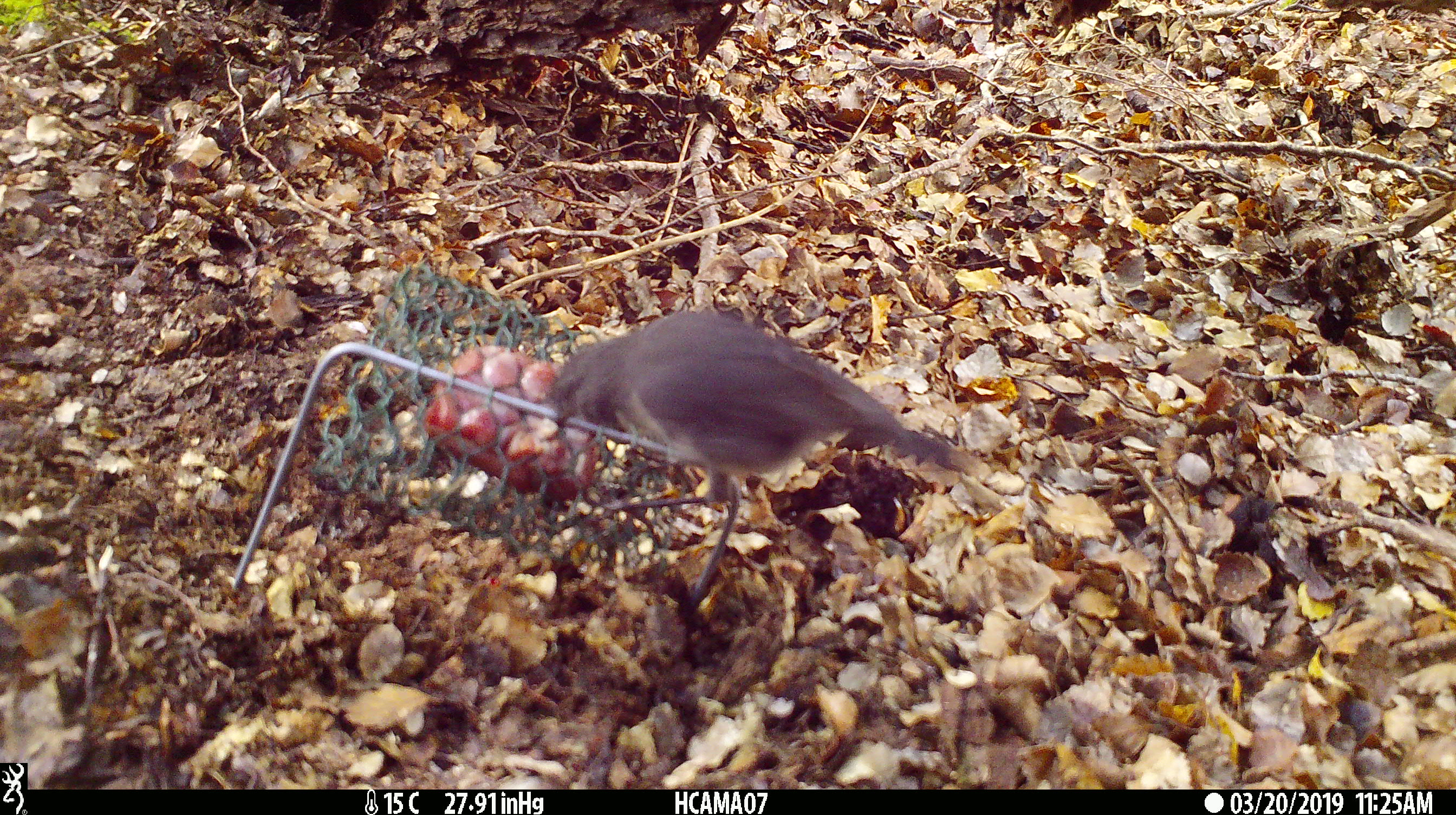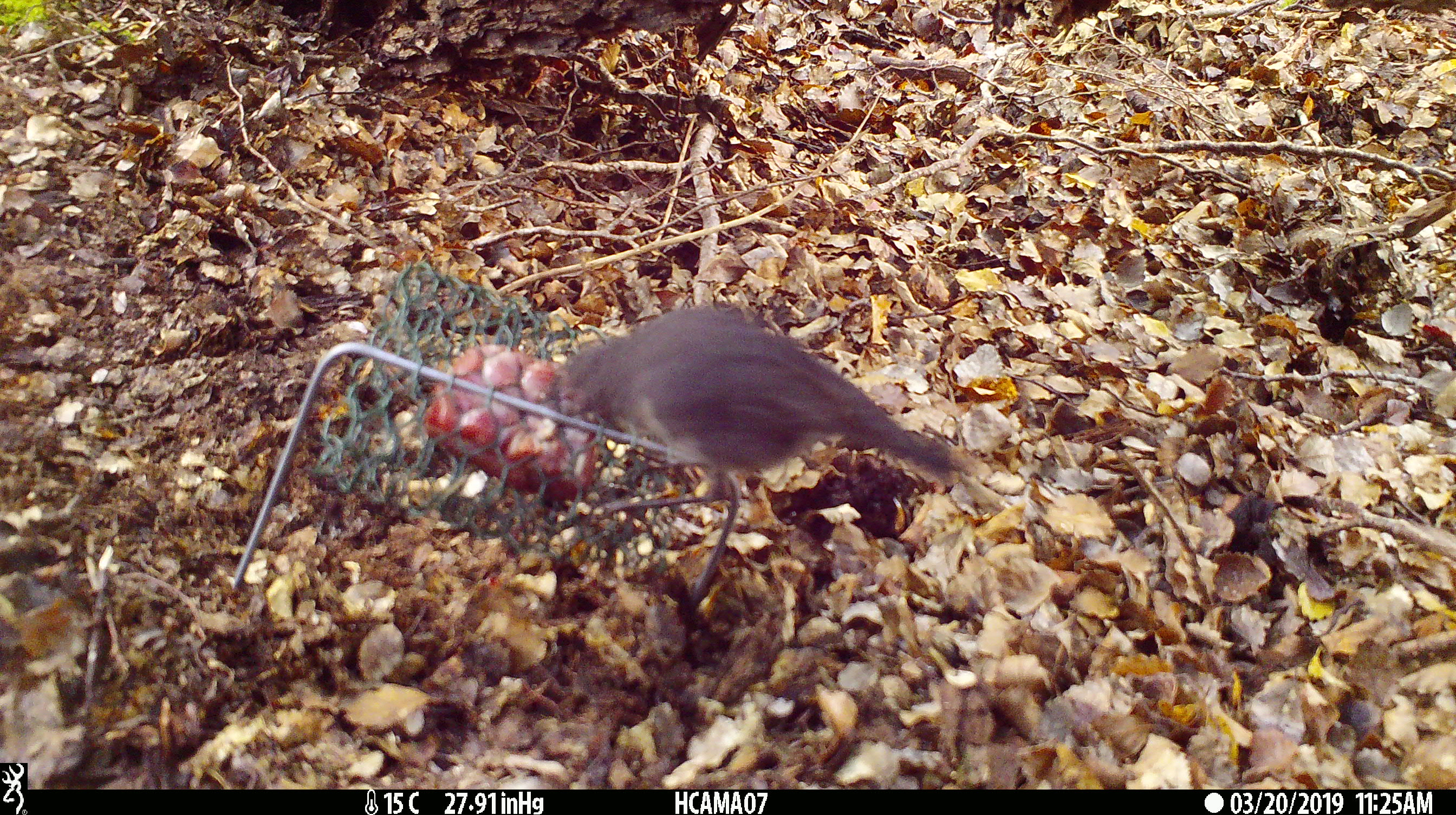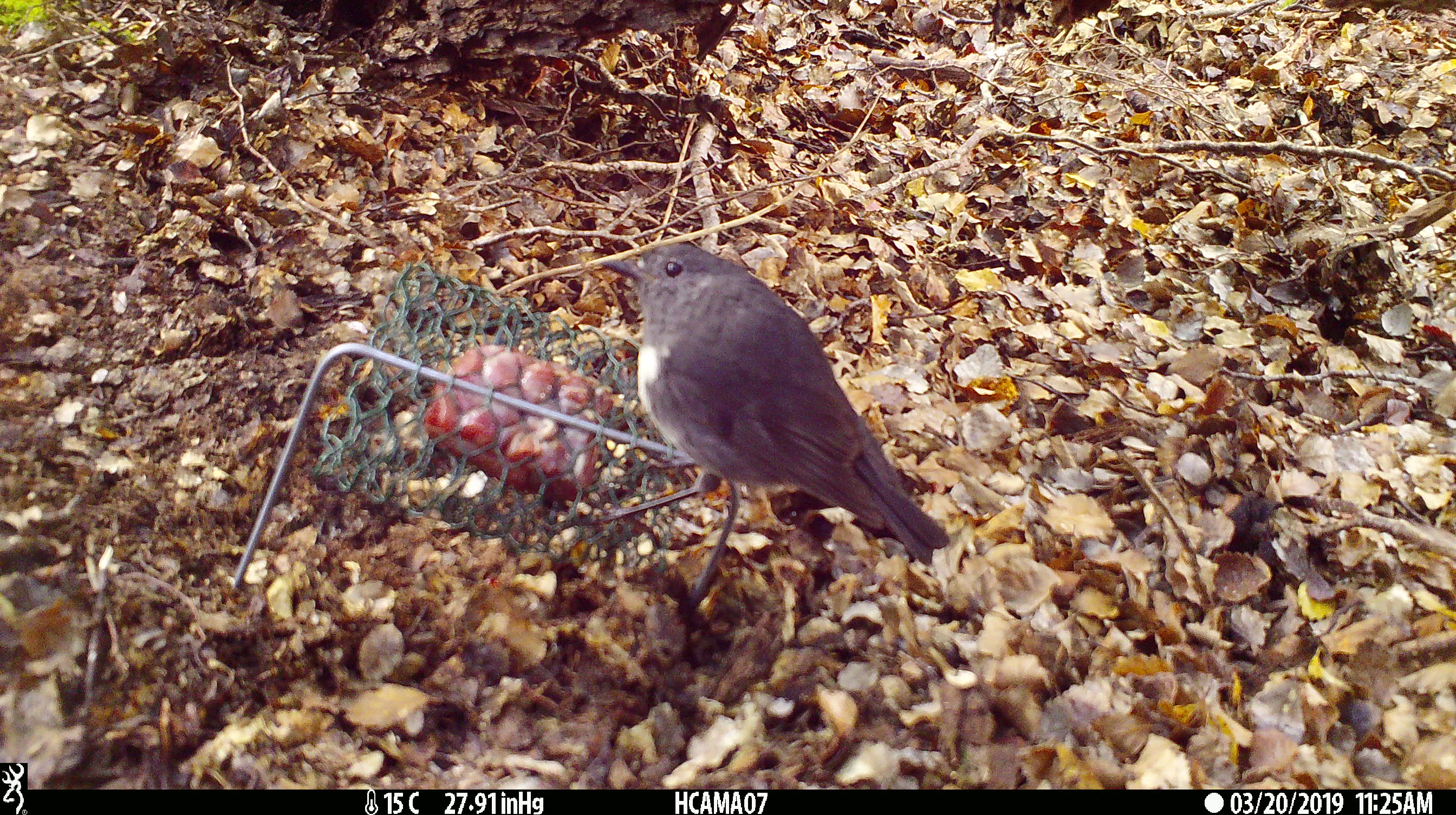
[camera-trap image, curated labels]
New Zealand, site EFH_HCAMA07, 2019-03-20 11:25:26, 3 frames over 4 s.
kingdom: Animalia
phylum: Chordata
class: Aves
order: Passeriformes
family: Petroicidae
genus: Petroica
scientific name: Petroica australis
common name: new zealand robin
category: robin